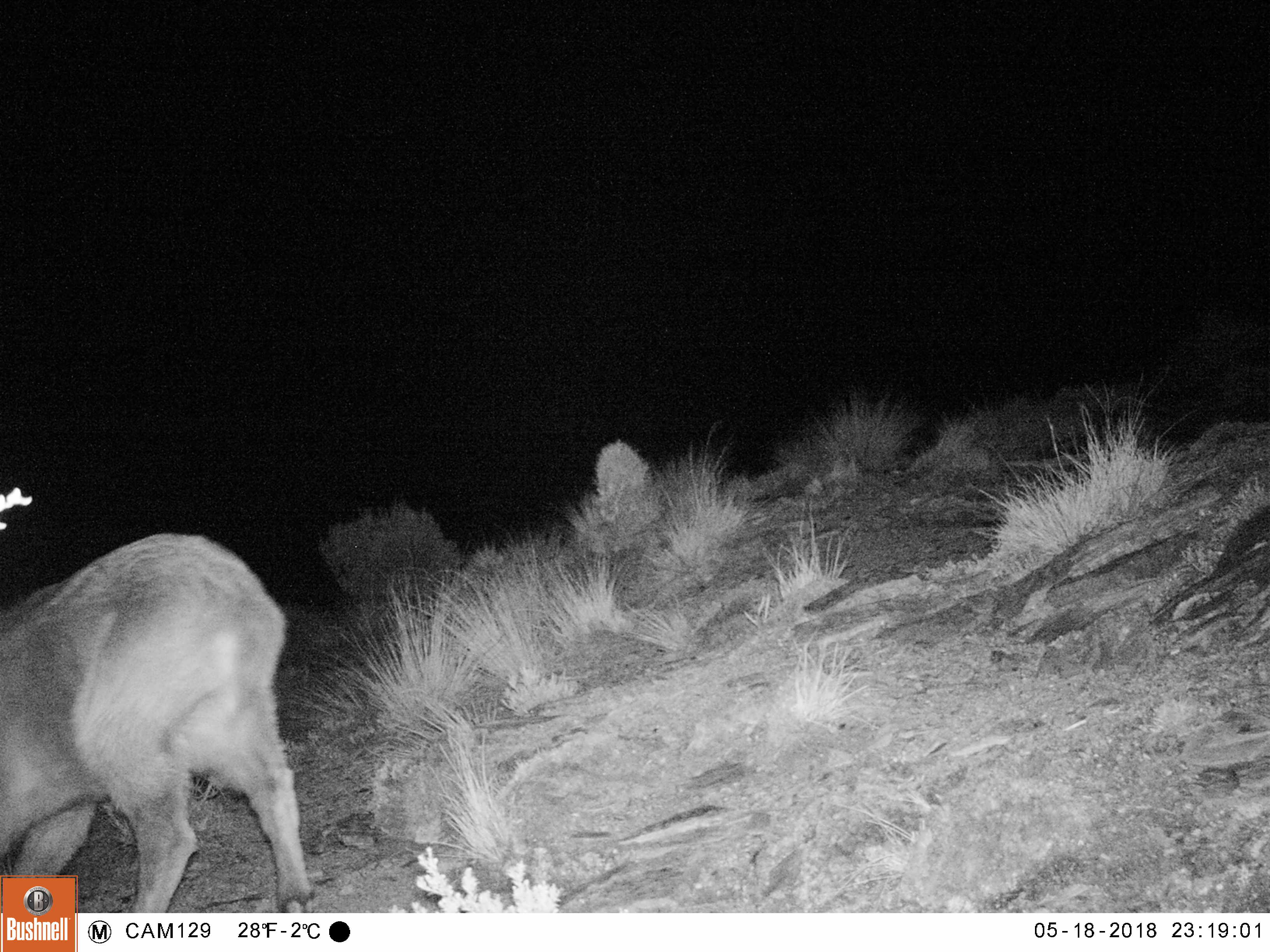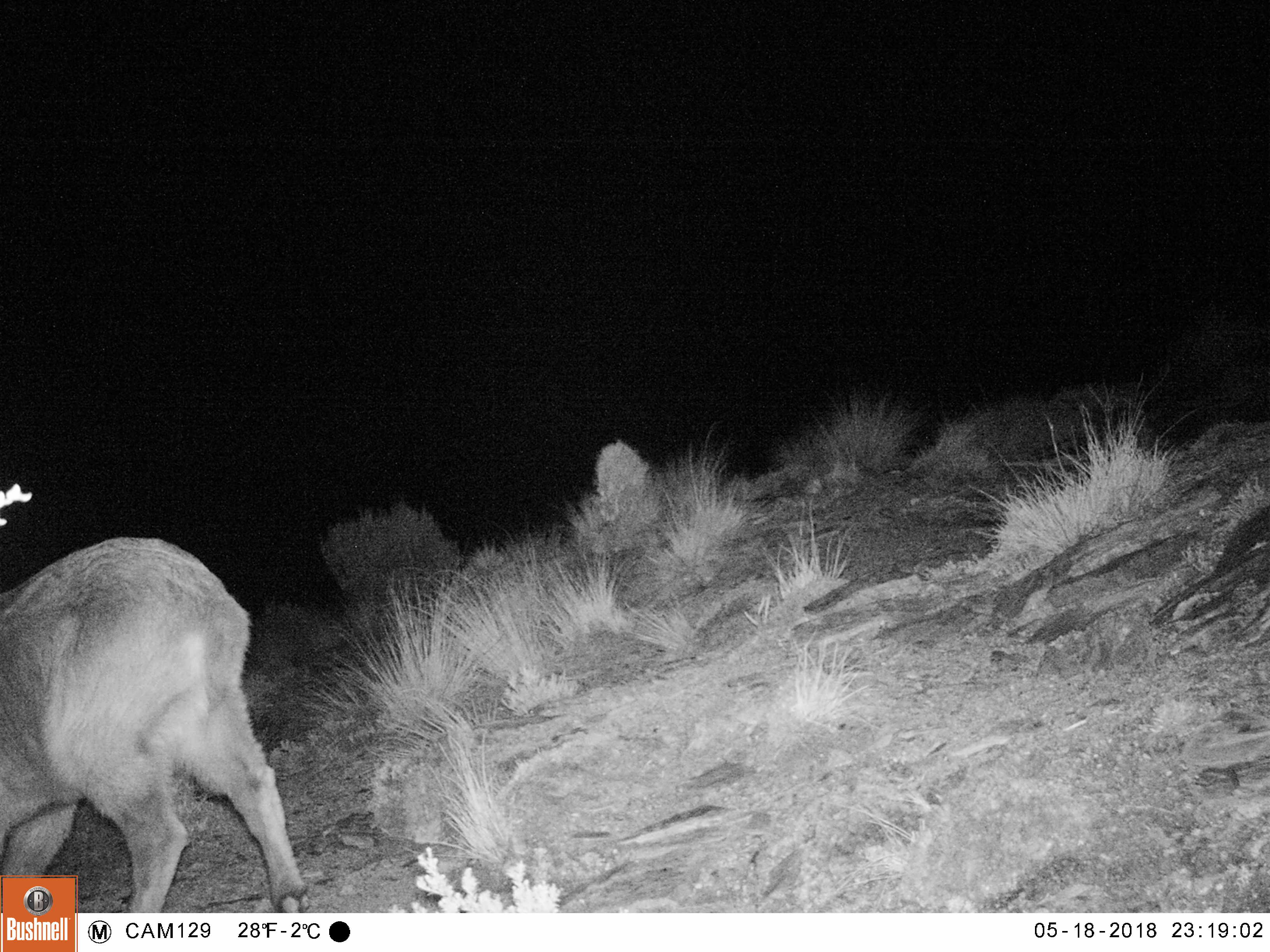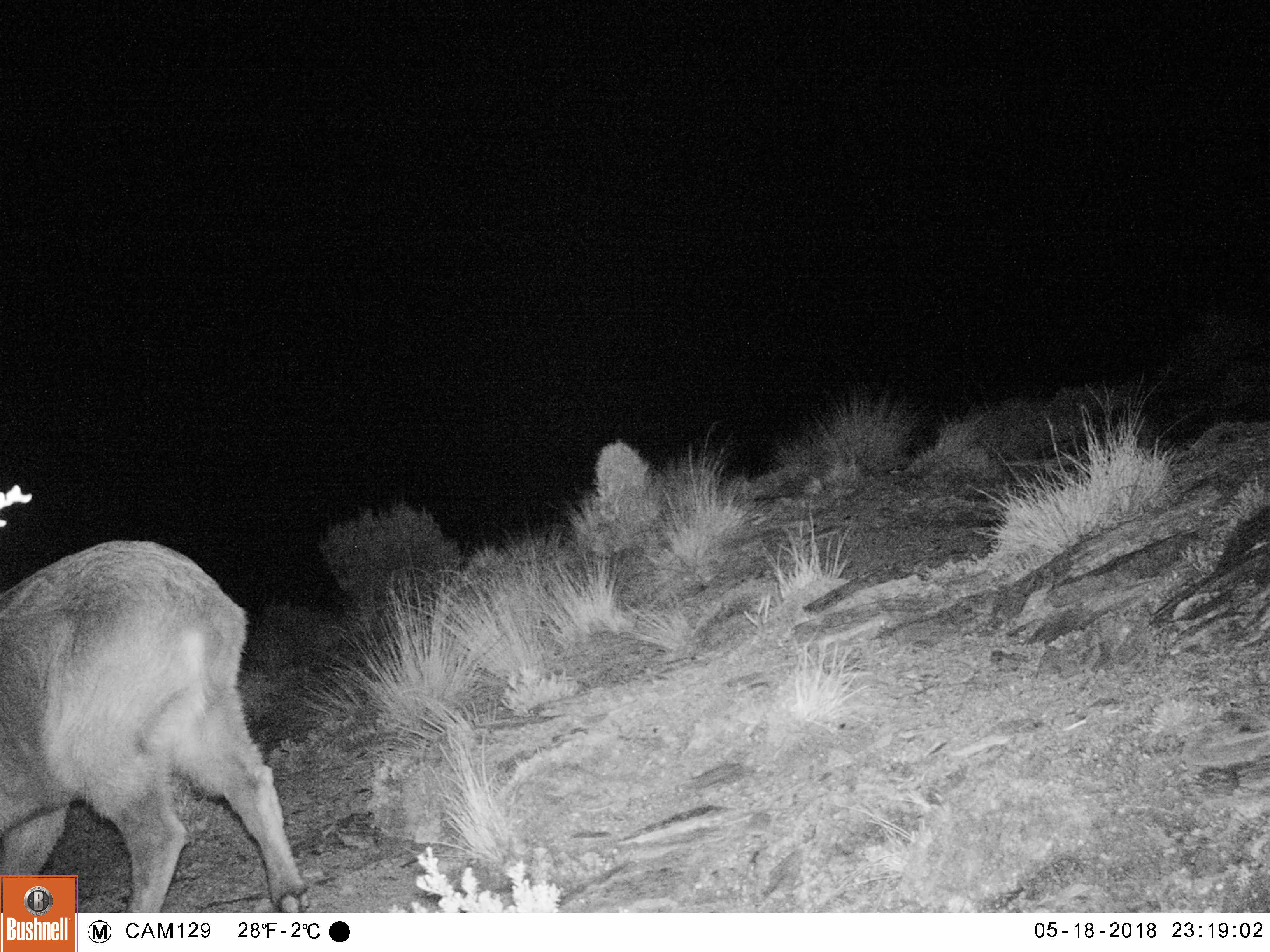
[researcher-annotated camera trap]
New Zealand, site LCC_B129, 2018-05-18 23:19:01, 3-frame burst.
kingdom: Animalia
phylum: Chordata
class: Mammalia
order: Artiodactyla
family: Bovidae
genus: Nilgiritragus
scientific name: Nilgiritragus hylocrius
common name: tahr